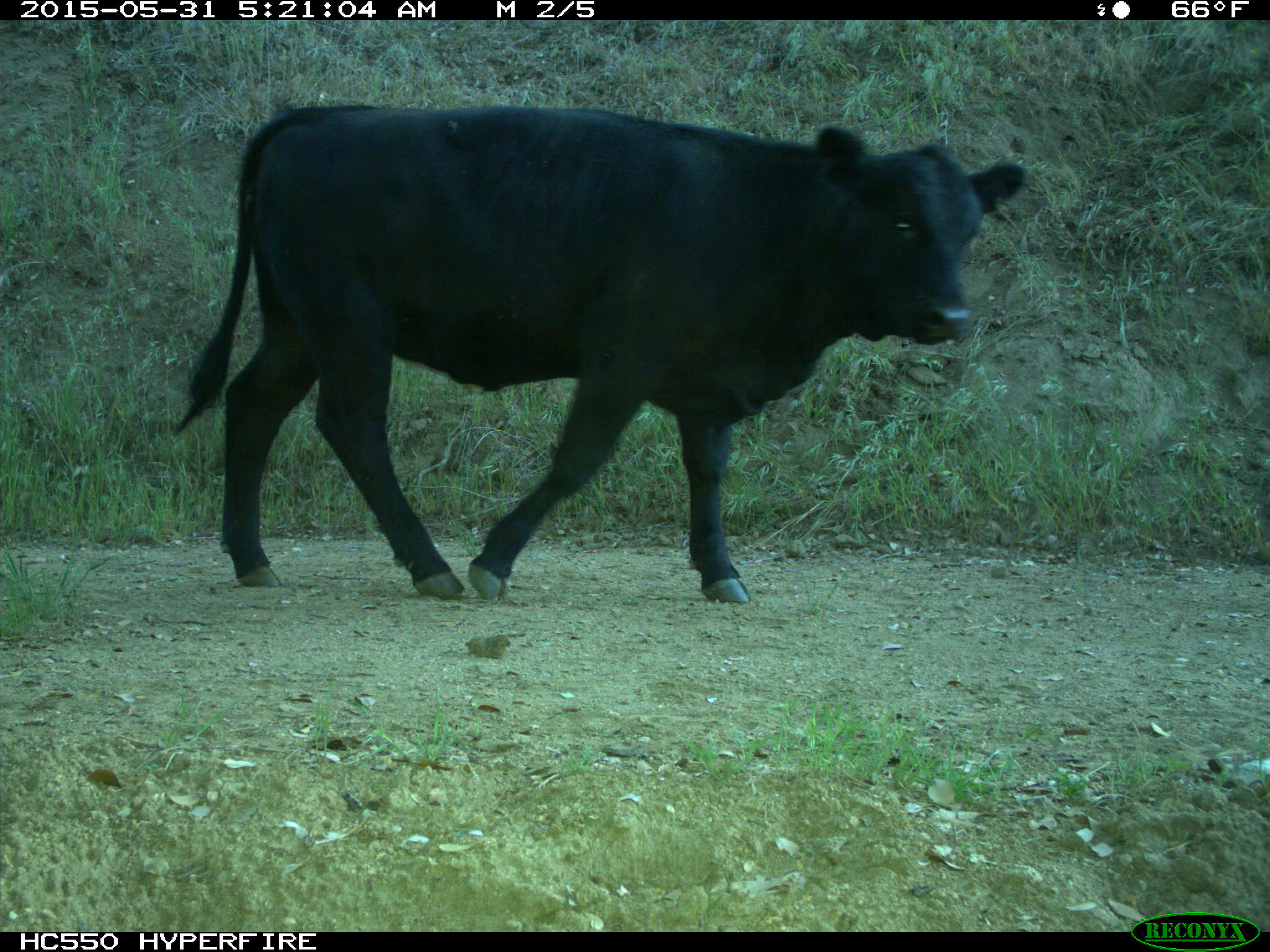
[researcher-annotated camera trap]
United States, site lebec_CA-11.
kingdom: Animalia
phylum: Chordata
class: Mammalia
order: Artiodactyla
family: Bovidae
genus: Bos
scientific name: Bos taurus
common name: domestic cow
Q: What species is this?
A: Bos taurus (domestic cow).